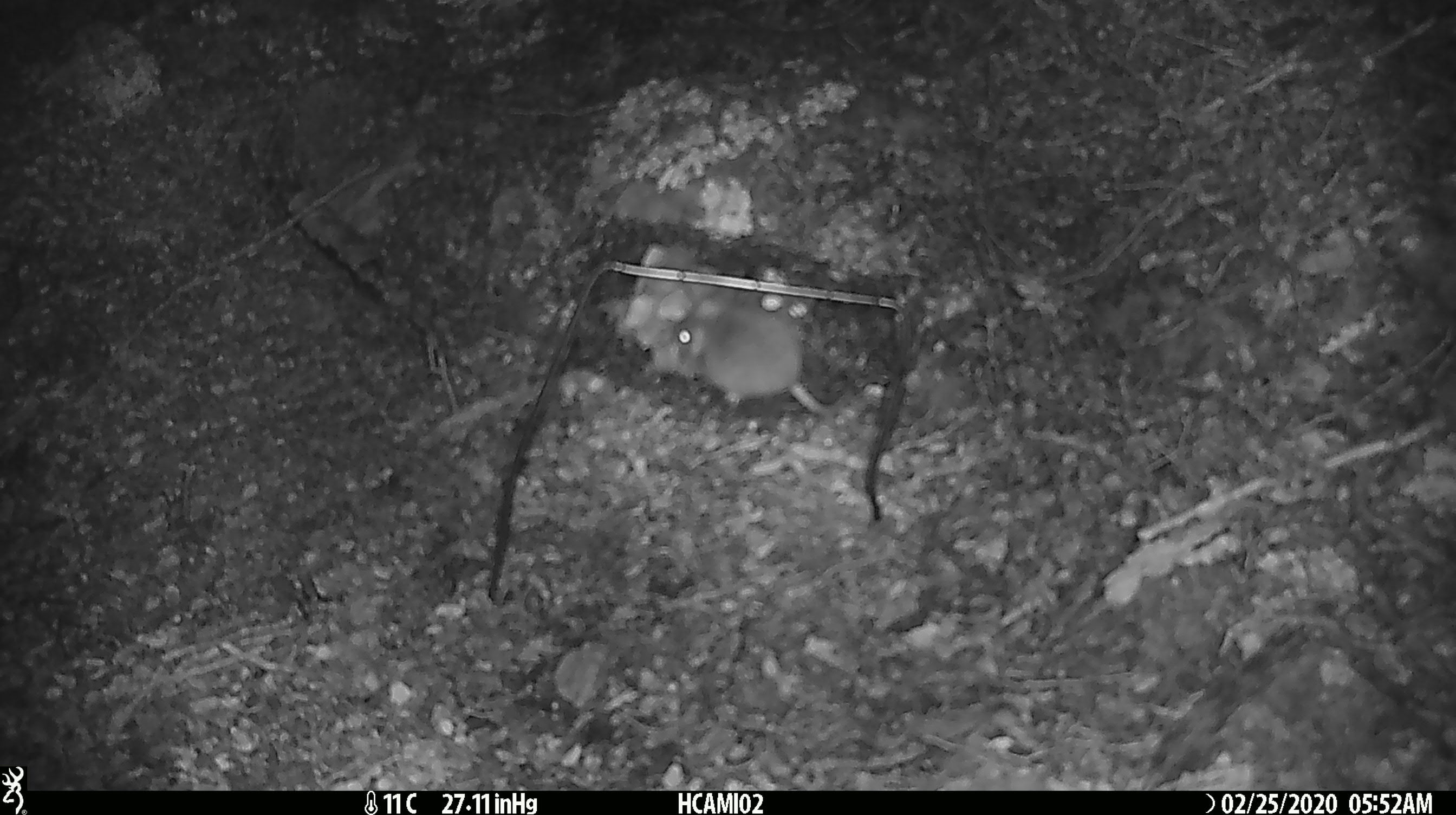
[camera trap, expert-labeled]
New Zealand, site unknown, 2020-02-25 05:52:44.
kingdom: Animalia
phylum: Chordata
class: Mammalia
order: Rodentia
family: Muridae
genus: Mus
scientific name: Mus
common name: mouse